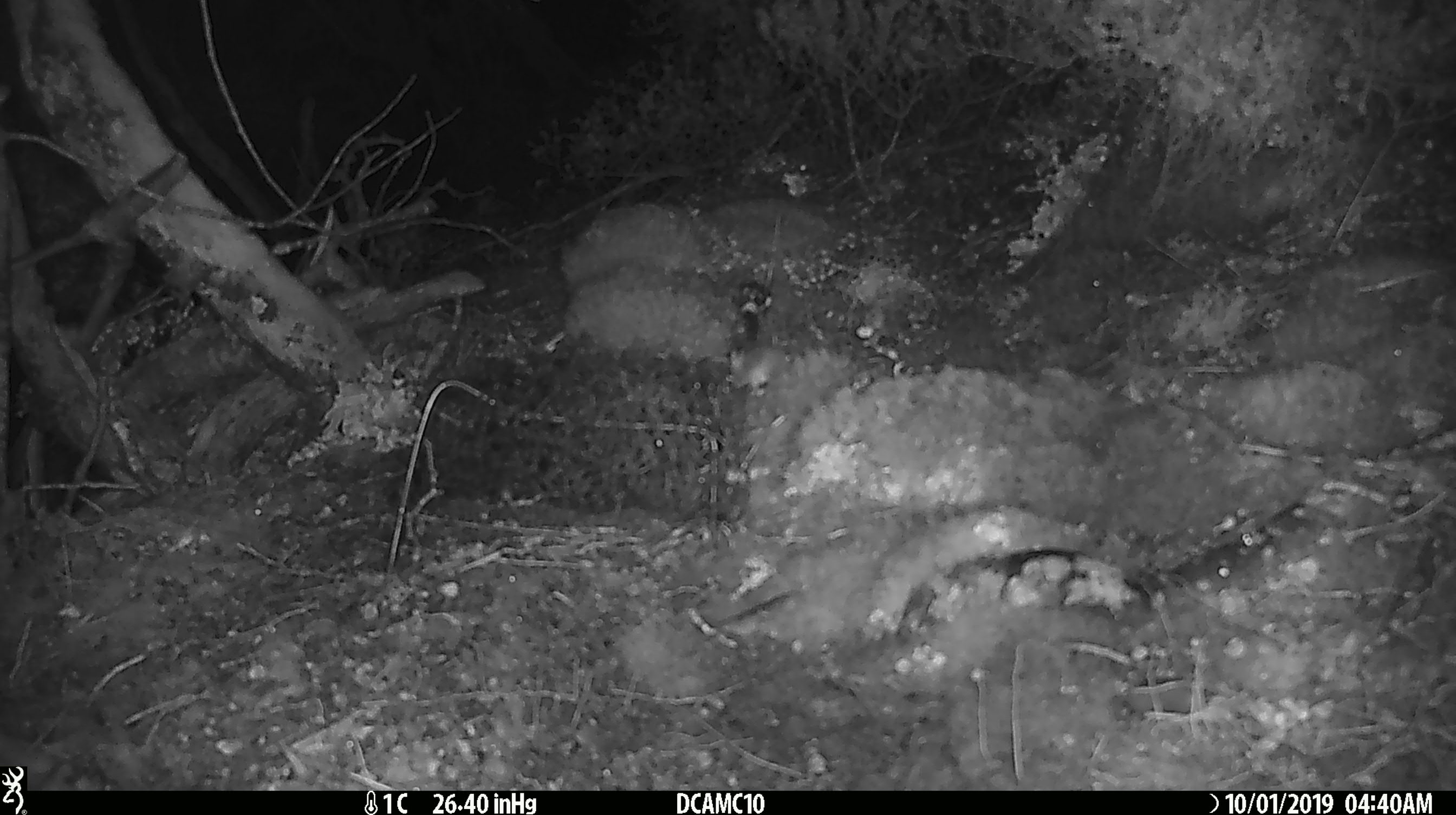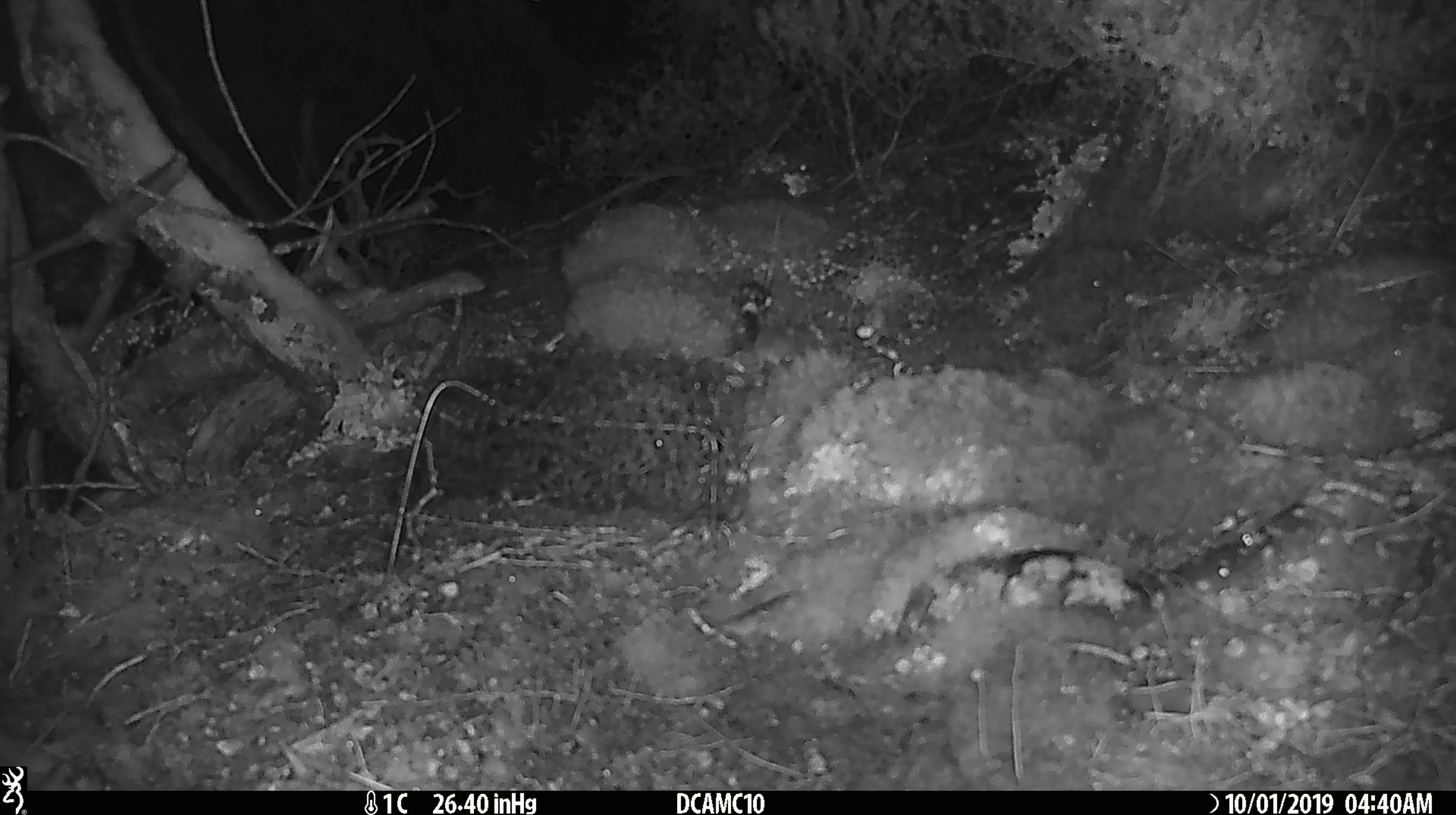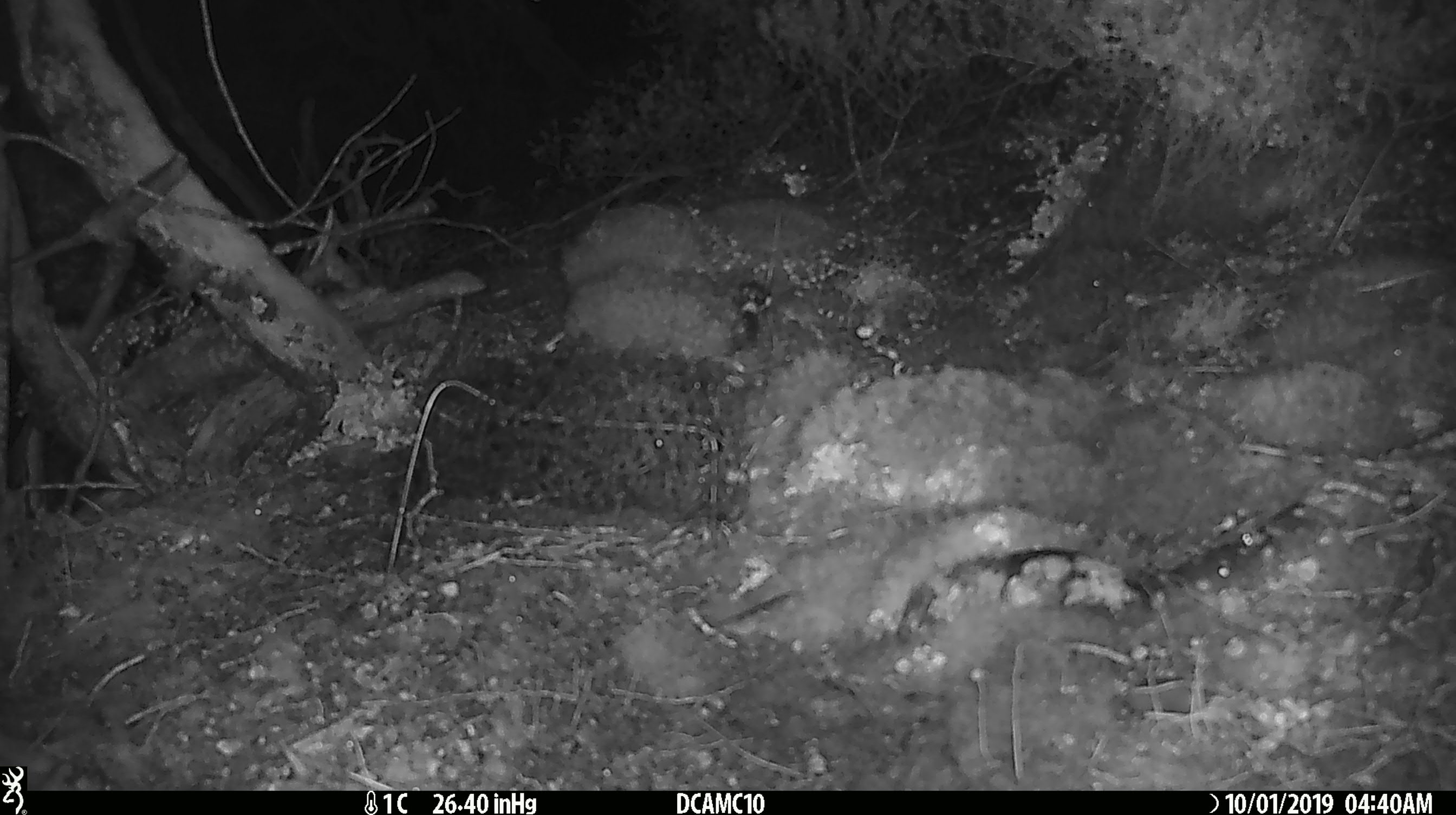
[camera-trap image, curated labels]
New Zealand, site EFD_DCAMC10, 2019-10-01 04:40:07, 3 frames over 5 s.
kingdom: Animalia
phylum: Chordata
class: Mammalia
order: Rodentia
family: Muridae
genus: Mus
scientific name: Mus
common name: mouse